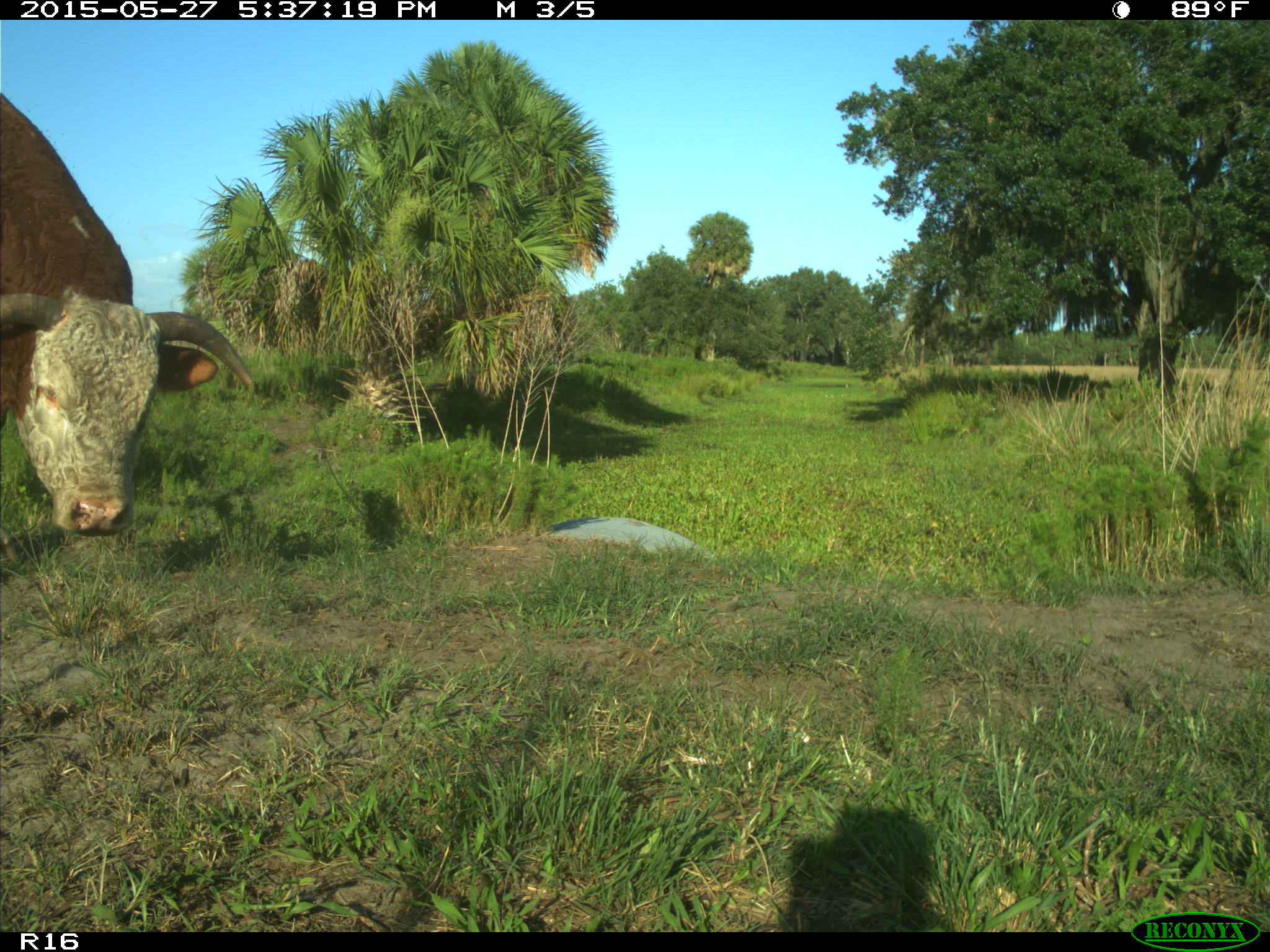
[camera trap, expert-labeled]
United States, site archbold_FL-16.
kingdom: Animalia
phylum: Chordata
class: Mammalia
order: Artiodactyla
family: Bovidae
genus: Bos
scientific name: Bos taurus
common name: domestic cow